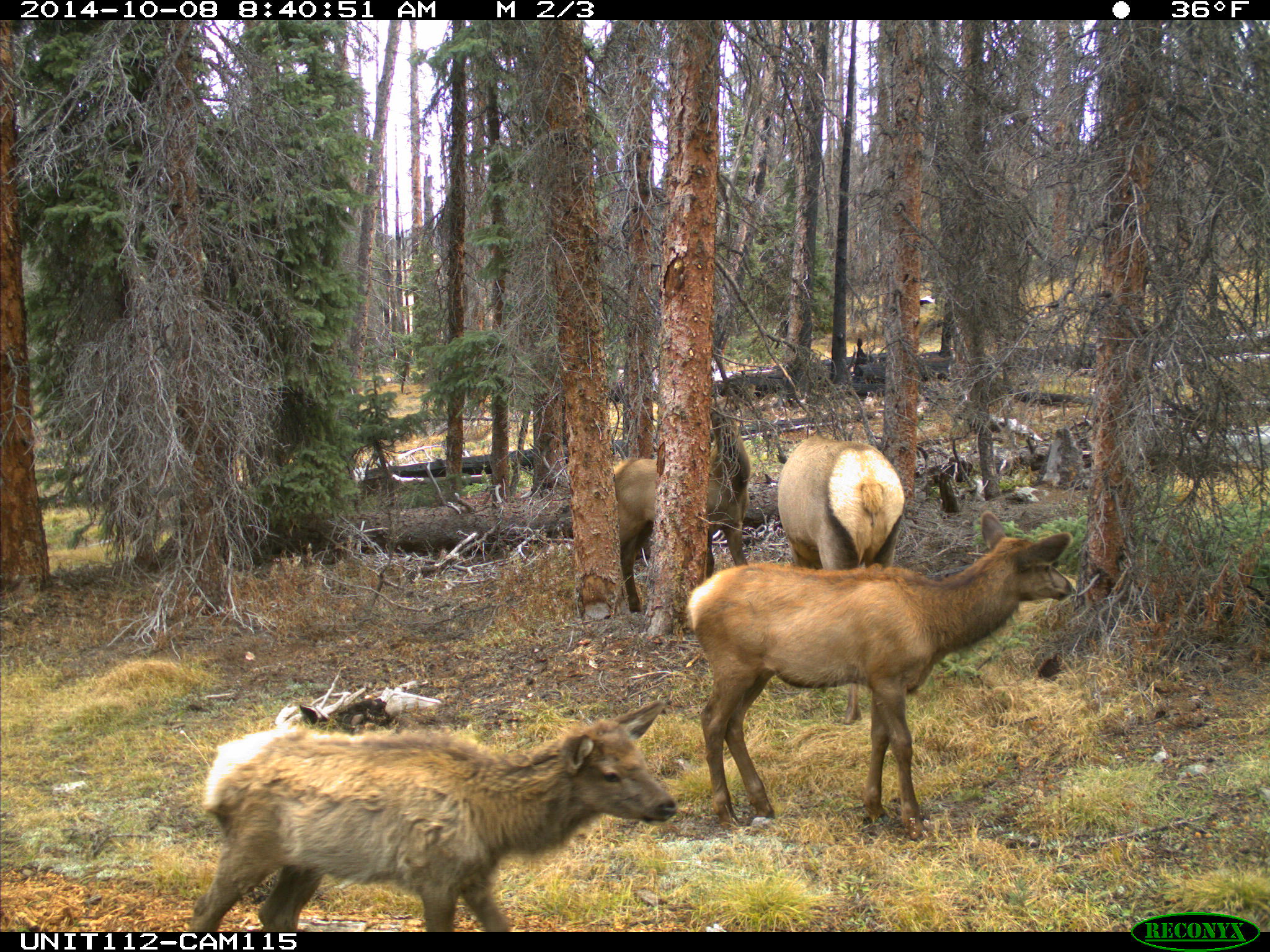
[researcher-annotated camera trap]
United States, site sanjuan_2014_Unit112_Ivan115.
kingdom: Animalia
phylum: Chordata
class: Mammalia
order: Artiodactyla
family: Cervidae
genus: Cervus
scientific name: Cervus elaphus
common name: red deer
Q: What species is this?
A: Cervus elaphus (red deer).